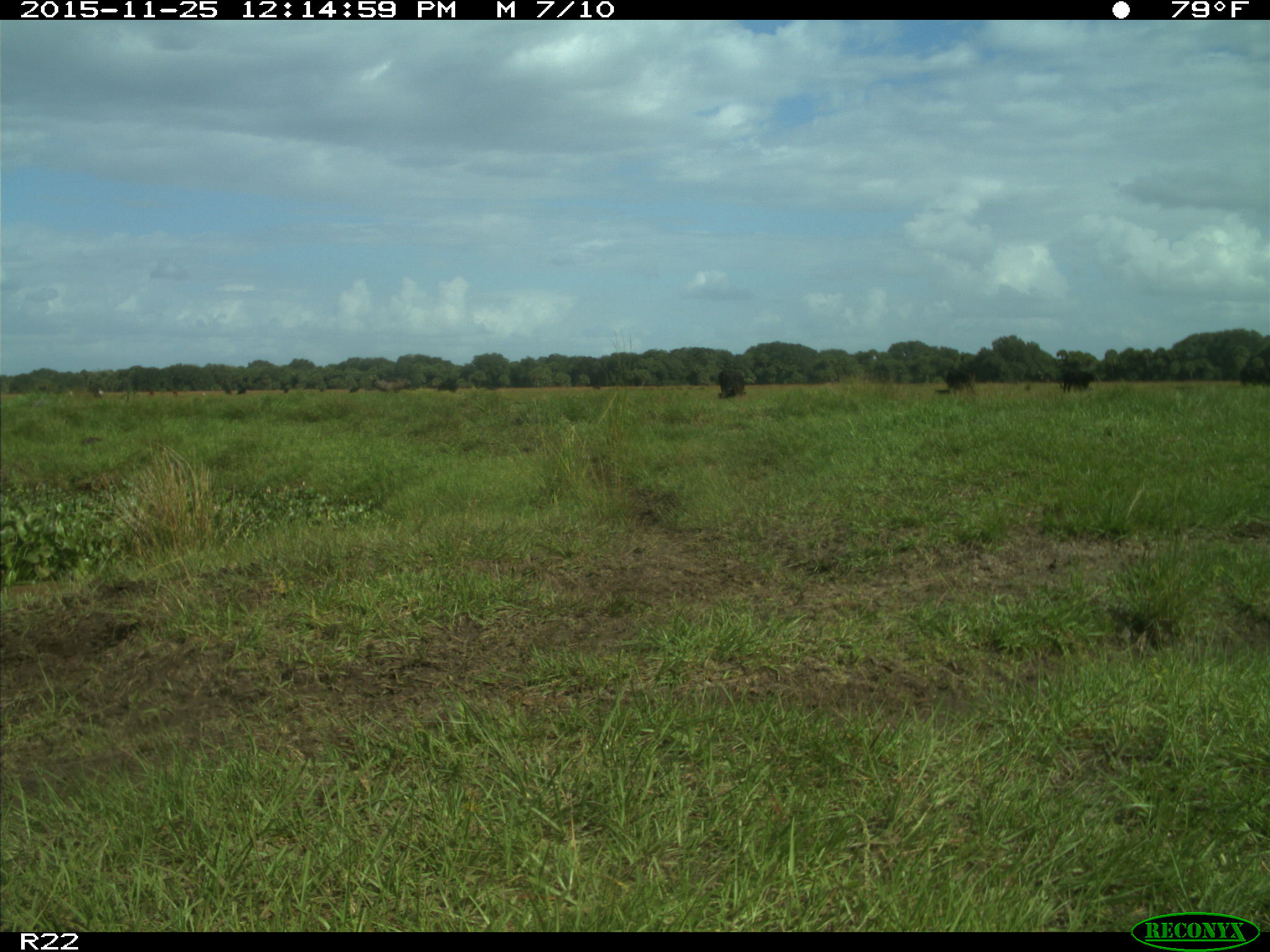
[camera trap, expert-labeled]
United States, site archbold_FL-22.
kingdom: Animalia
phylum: Chordata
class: Mammalia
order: Artiodactyla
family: Bovidae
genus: Bos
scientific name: Bos taurus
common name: domestic cow